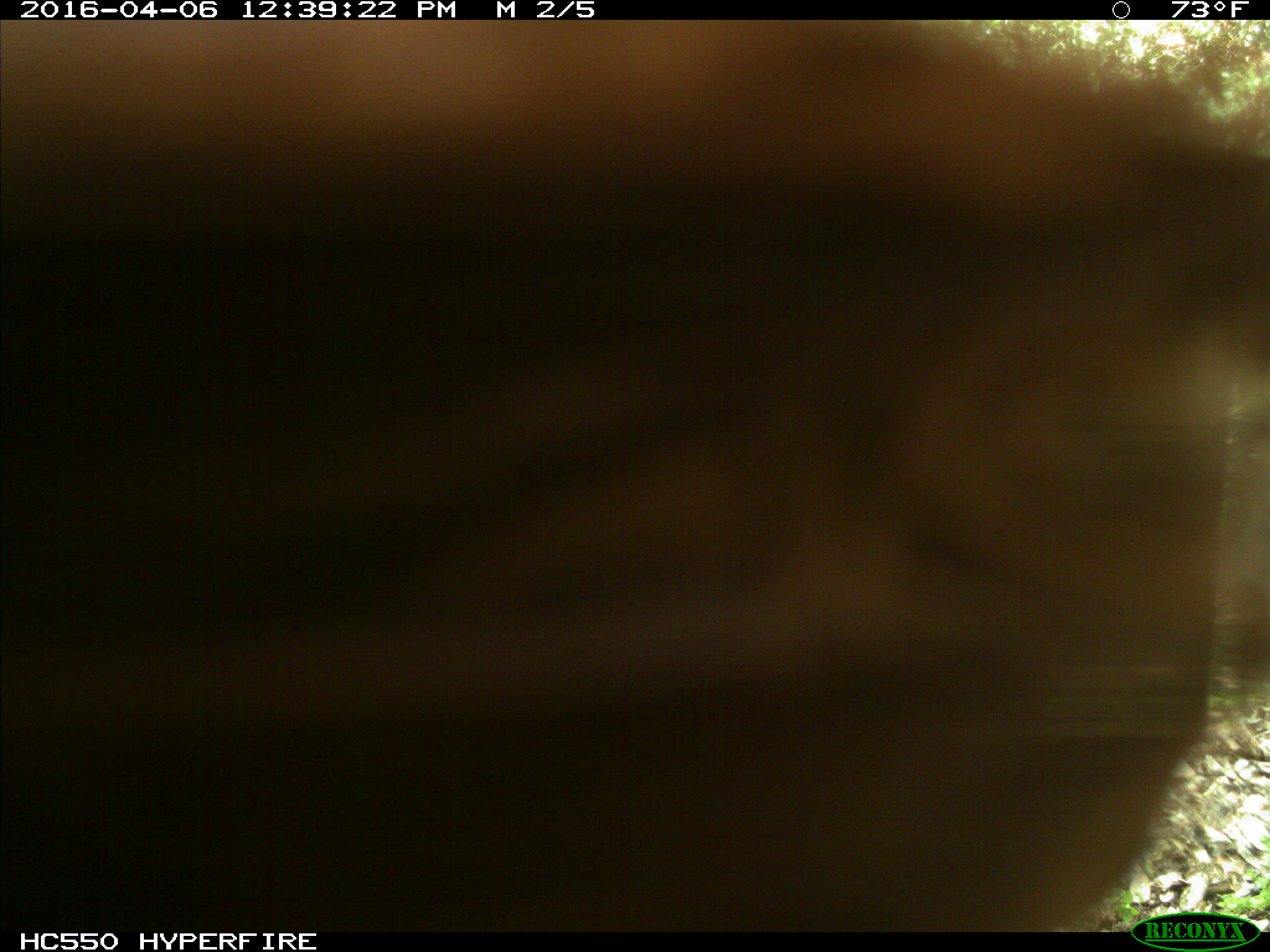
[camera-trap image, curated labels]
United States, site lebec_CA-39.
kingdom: Animalia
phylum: Chordata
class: Mammalia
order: Artiodactyla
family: Bovidae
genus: Bos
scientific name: Bos taurus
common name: domestic cow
Bos taurus (domestic cow).